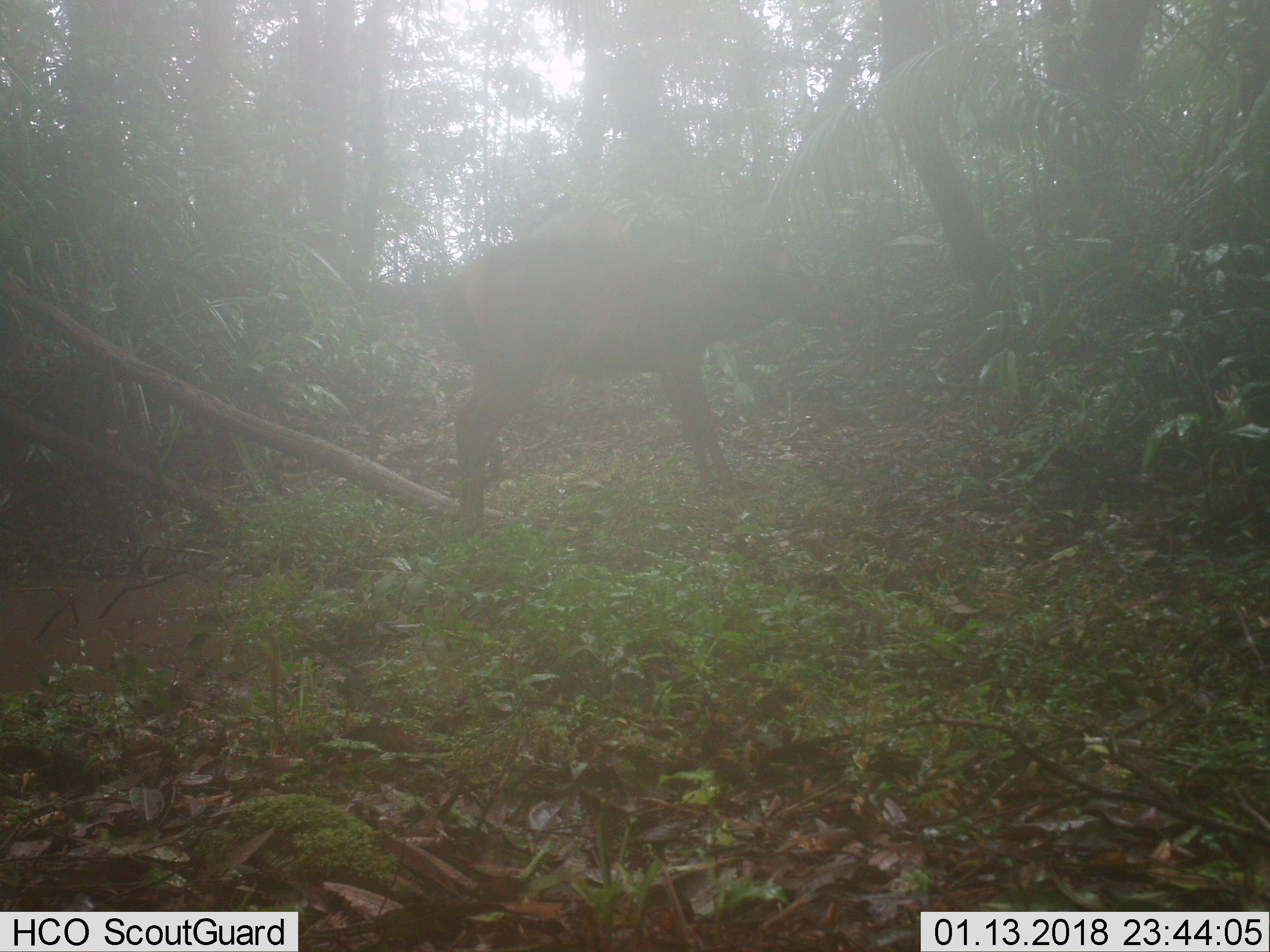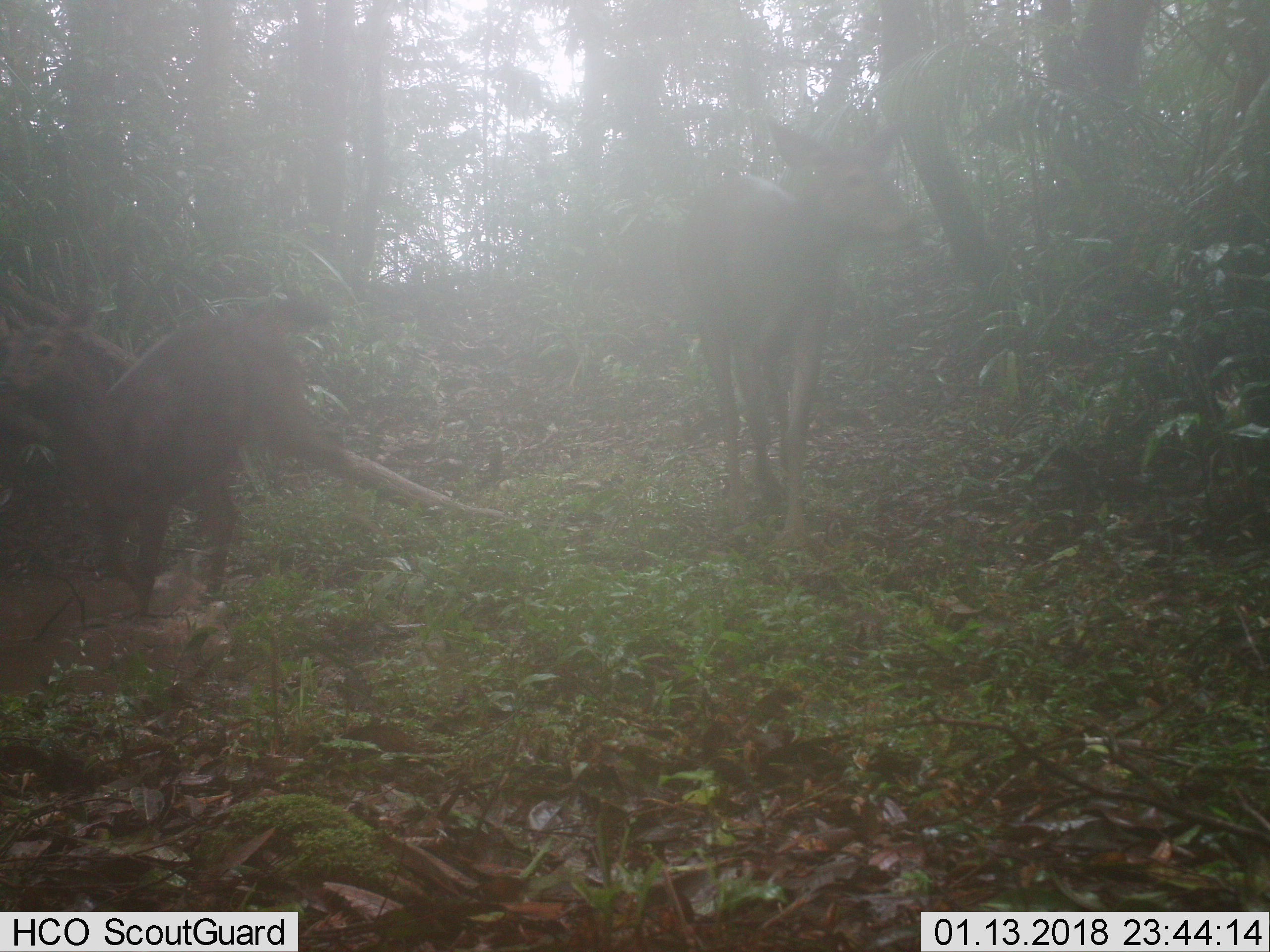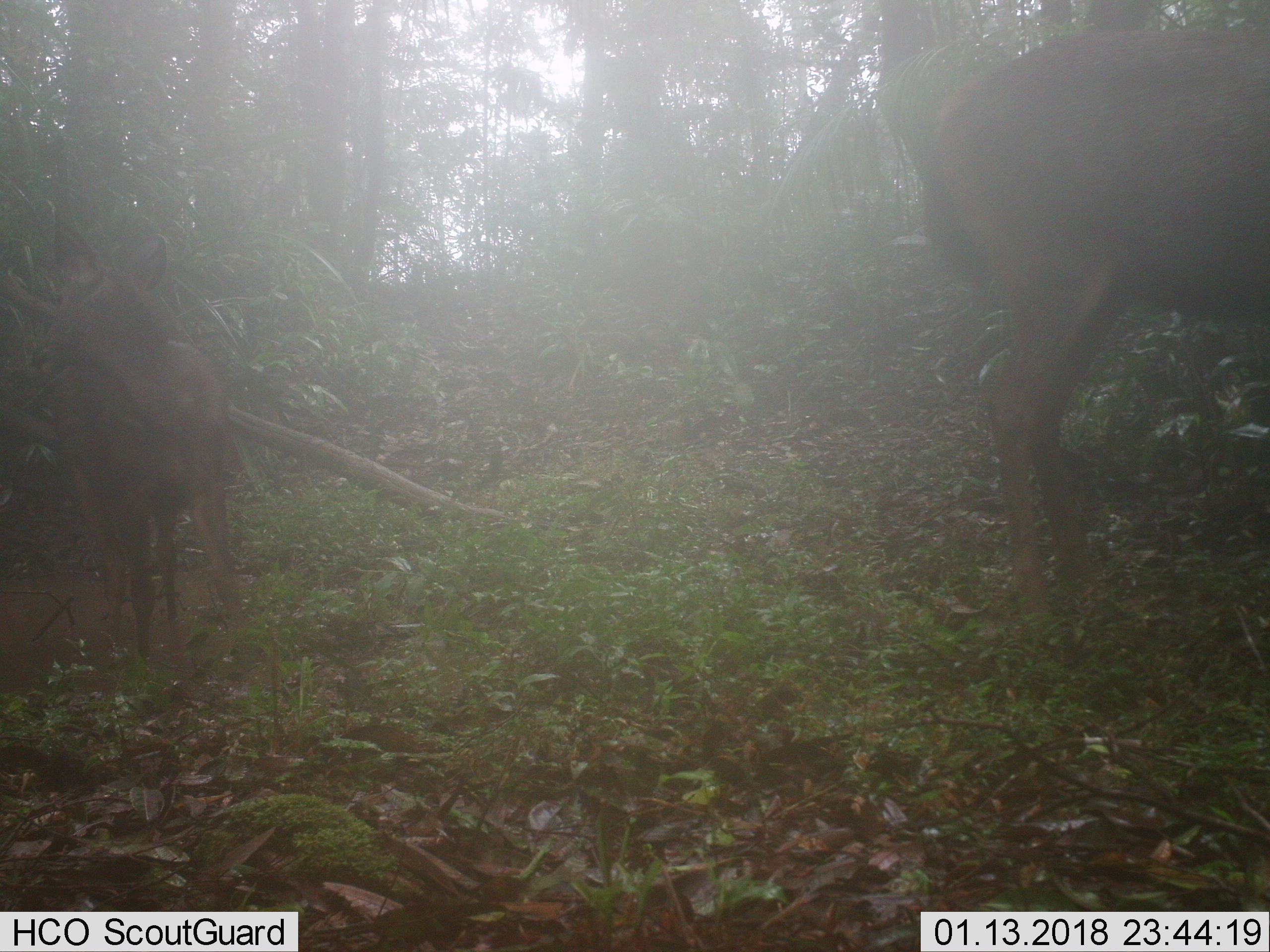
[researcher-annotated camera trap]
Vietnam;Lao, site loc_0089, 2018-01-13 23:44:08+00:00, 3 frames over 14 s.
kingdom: Animalia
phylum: Chordata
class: Mammalia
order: Artiodactyla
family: Cervidae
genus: Rusa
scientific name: Rusa unicolor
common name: sambar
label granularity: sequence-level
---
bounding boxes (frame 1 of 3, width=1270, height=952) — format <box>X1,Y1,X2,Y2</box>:
sambar: <box>436,234,856,535</box>; <box>513,186,628,238</box>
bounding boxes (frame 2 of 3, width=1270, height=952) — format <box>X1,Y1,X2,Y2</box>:
sambar: <box>0,295,338,613</box>; <box>675,110,920,548</box>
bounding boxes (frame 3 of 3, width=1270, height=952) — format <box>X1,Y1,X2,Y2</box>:
sambar: <box>913,19,1270,639</box>; <box>43,221,245,688</box>